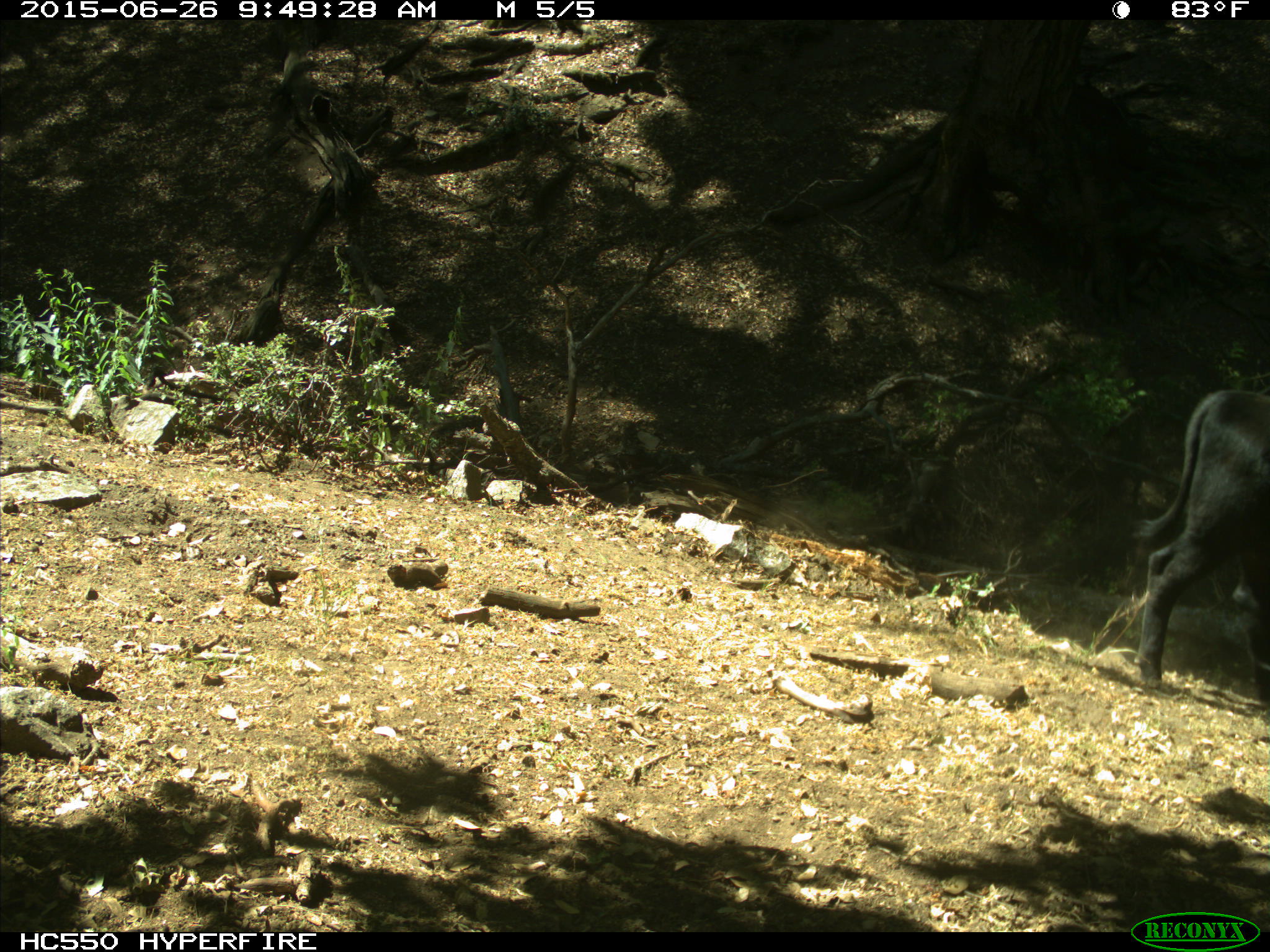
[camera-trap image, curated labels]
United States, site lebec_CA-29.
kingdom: Animalia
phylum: Chordata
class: Mammalia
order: Artiodactyla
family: Bovidae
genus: Bos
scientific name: Bos taurus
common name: domestic cow